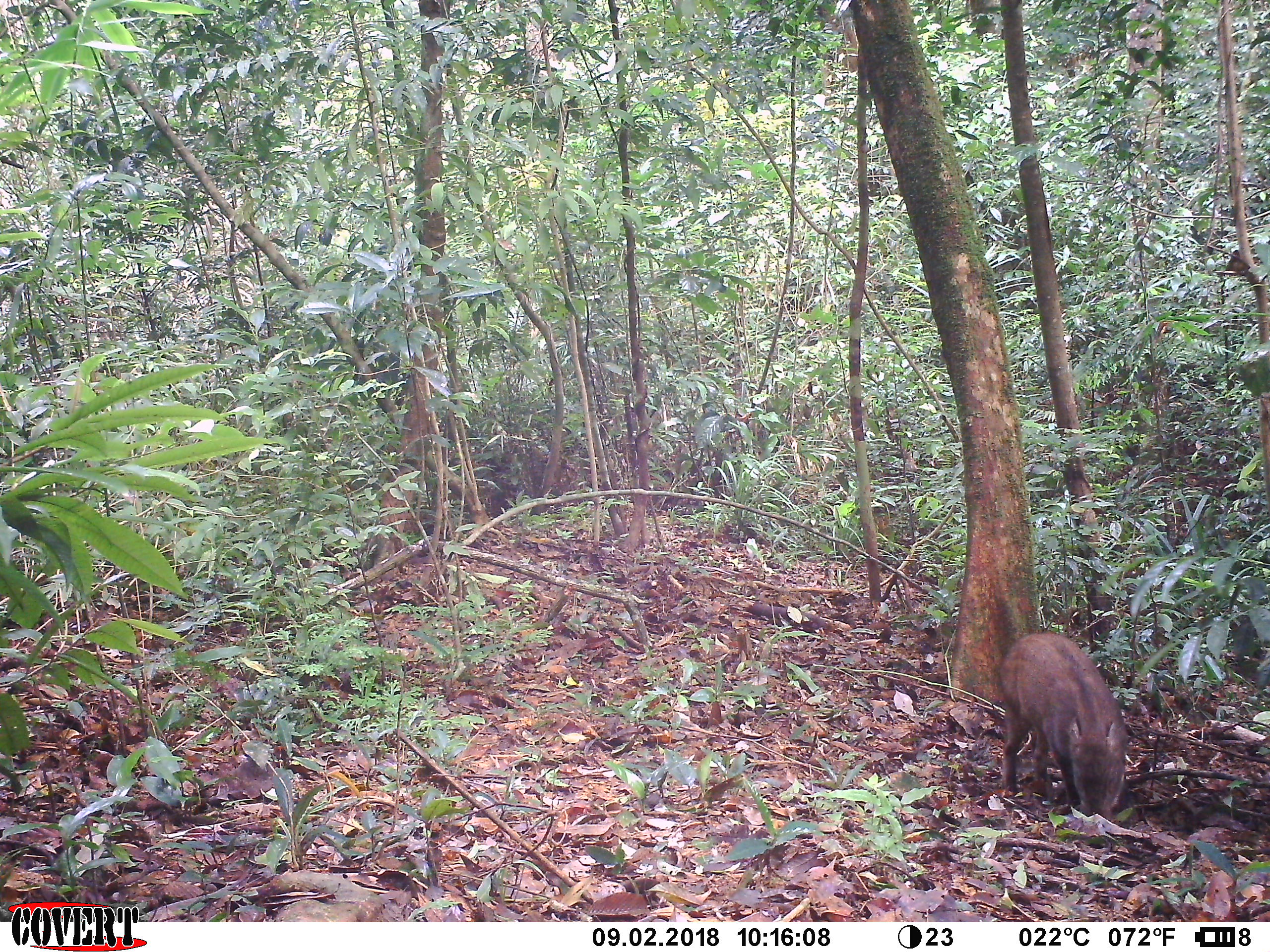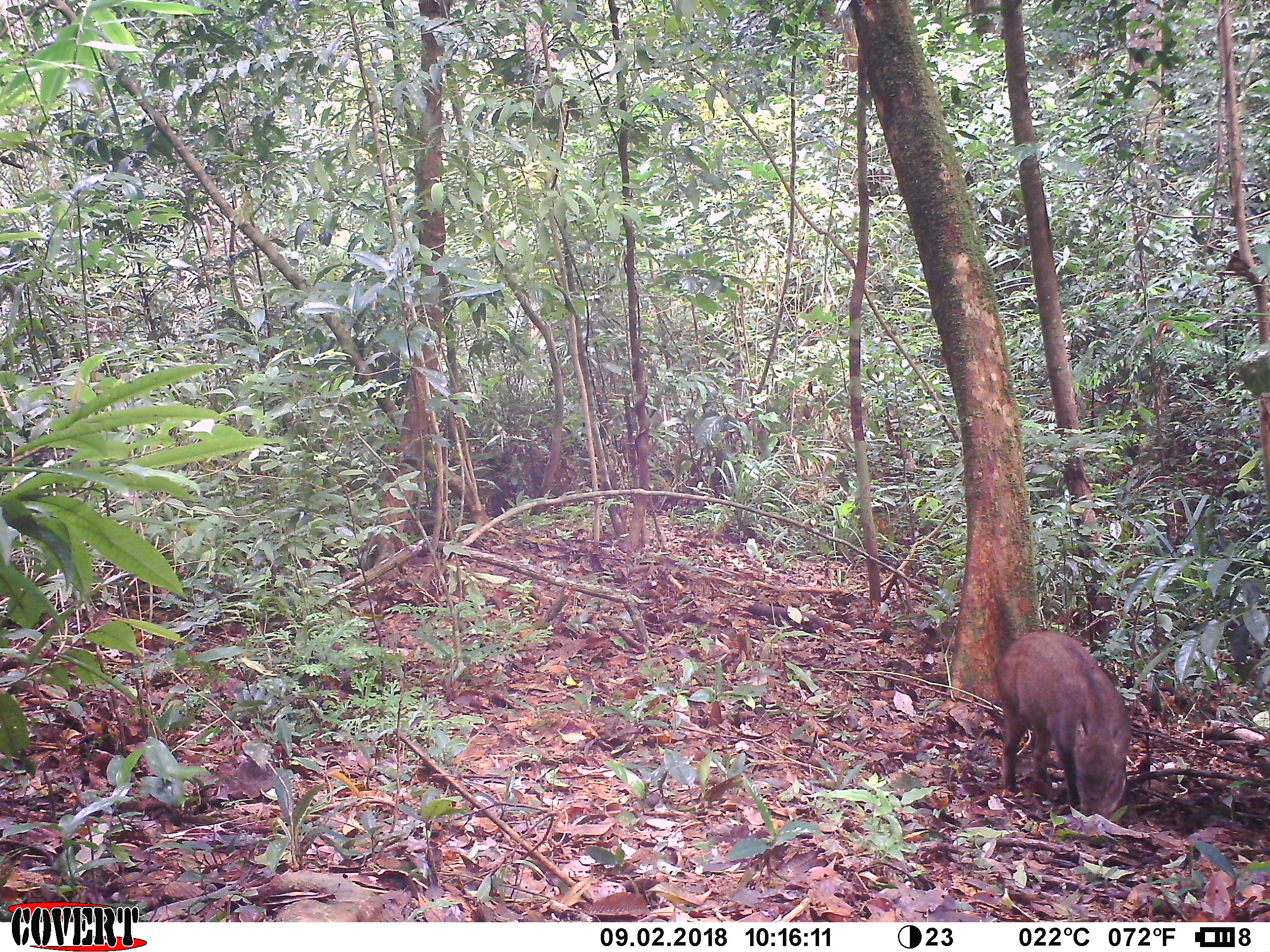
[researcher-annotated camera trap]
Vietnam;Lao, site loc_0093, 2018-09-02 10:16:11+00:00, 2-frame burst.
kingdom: Animalia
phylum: Chordata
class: Mammalia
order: Artiodactyla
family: Suidae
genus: Sus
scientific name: Sus scrofa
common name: eurasian wild pig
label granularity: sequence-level